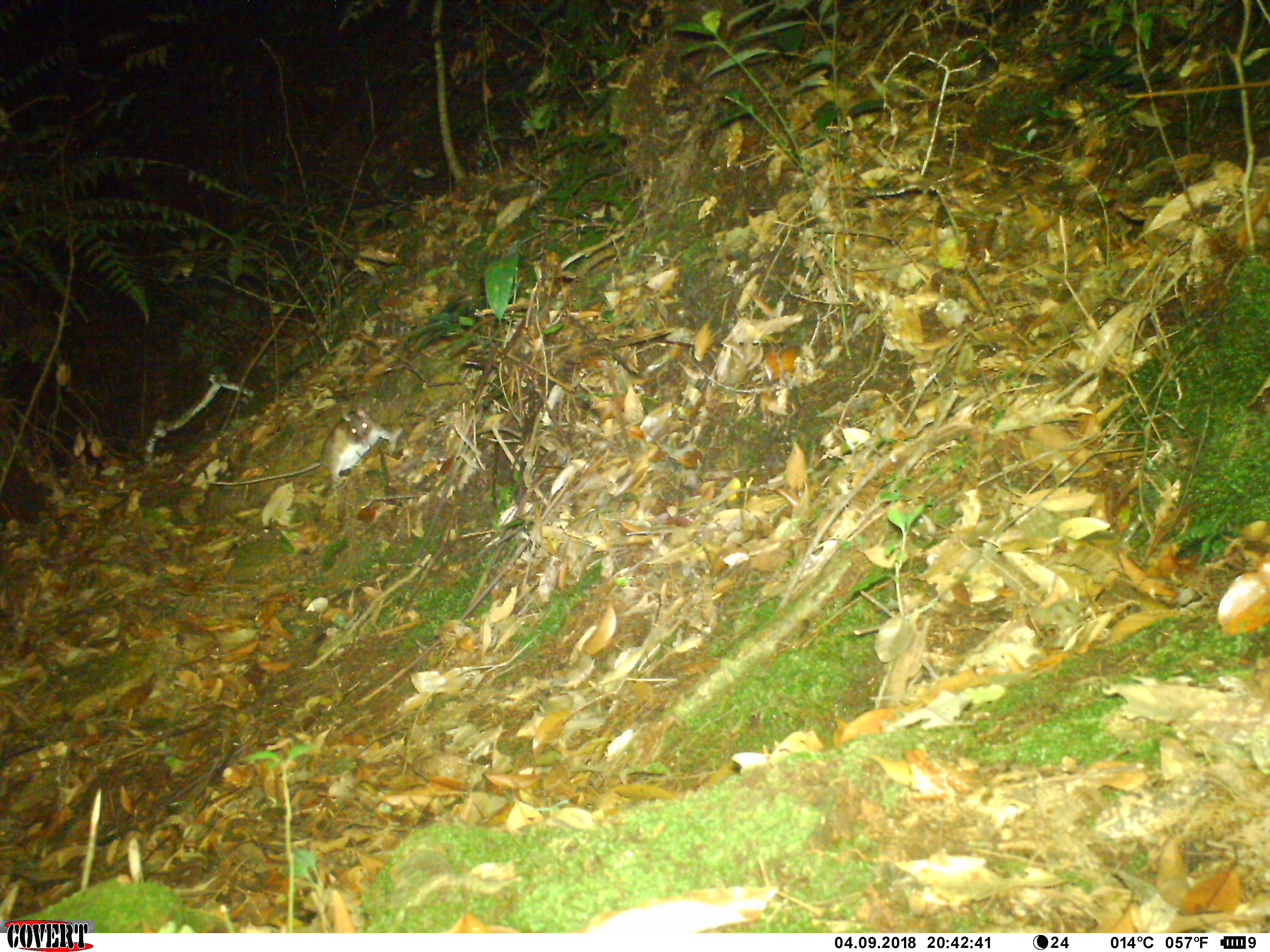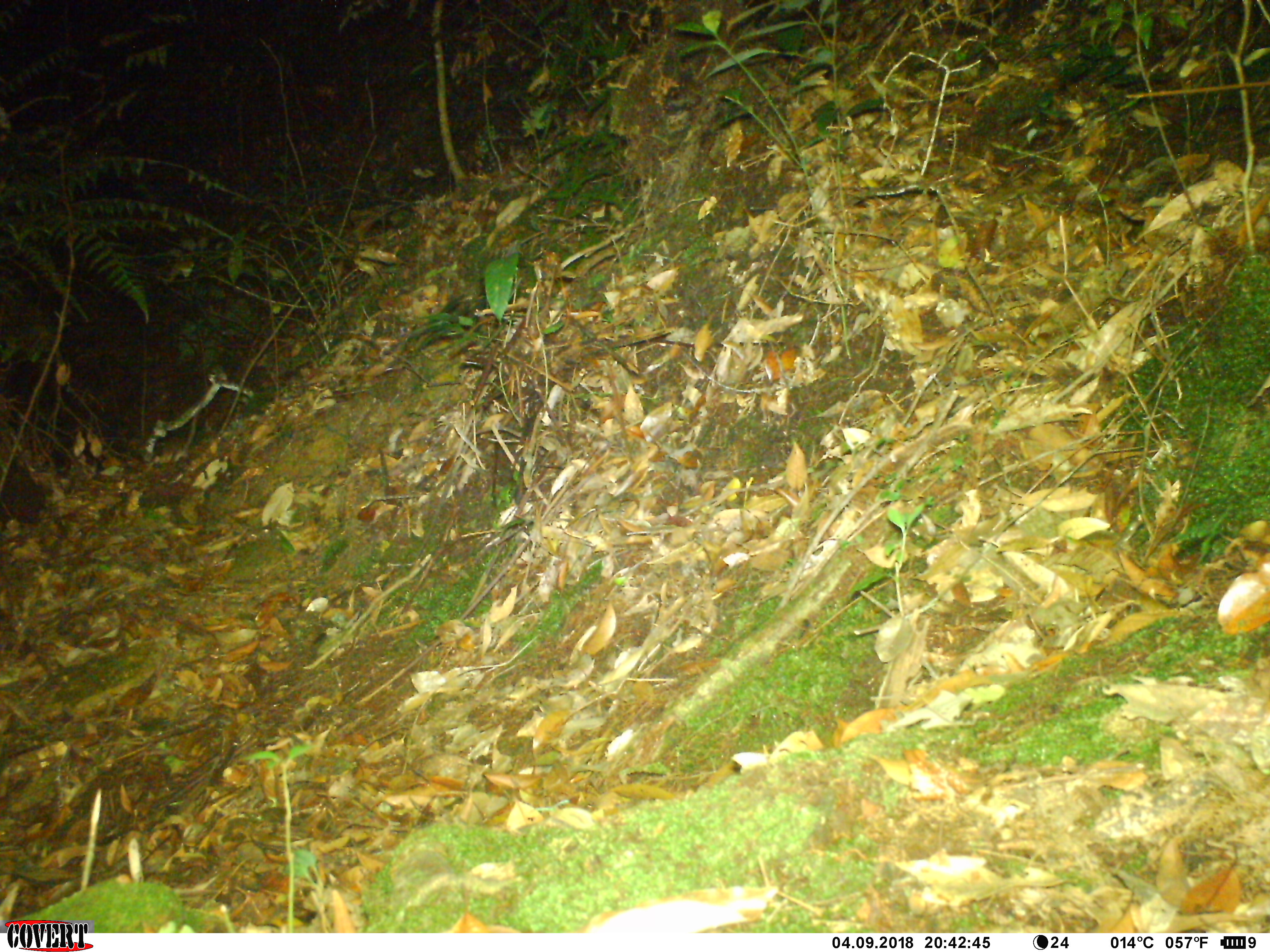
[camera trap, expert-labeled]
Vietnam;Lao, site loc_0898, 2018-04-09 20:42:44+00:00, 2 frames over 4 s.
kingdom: Animalia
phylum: Chordata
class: Mammalia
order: Rodentia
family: Muridae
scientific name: Muridae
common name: old-world mice and rats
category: unidentified murid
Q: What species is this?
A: Unidentified murid (old-world mice and rats) (Muridae).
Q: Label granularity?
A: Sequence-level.